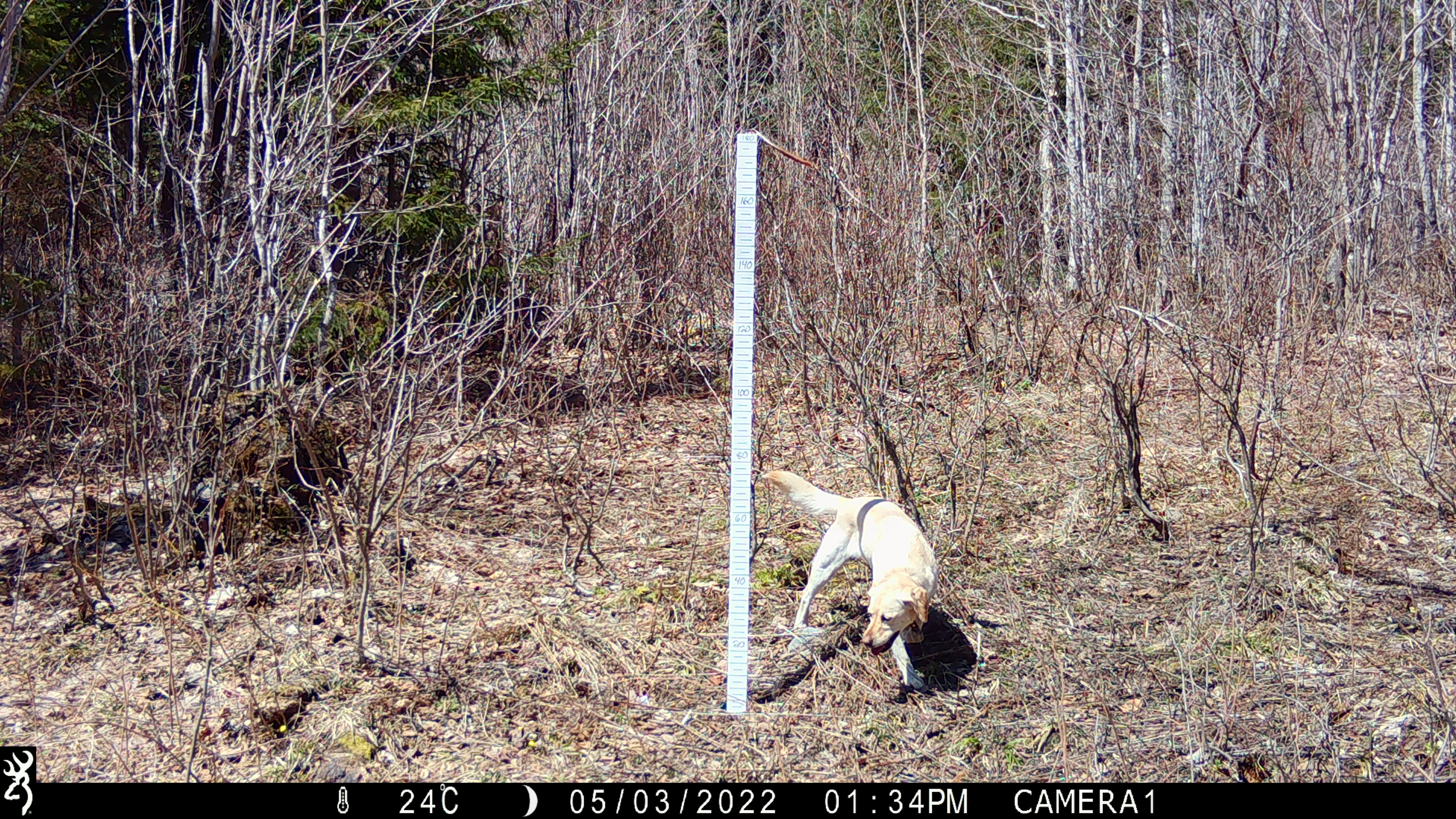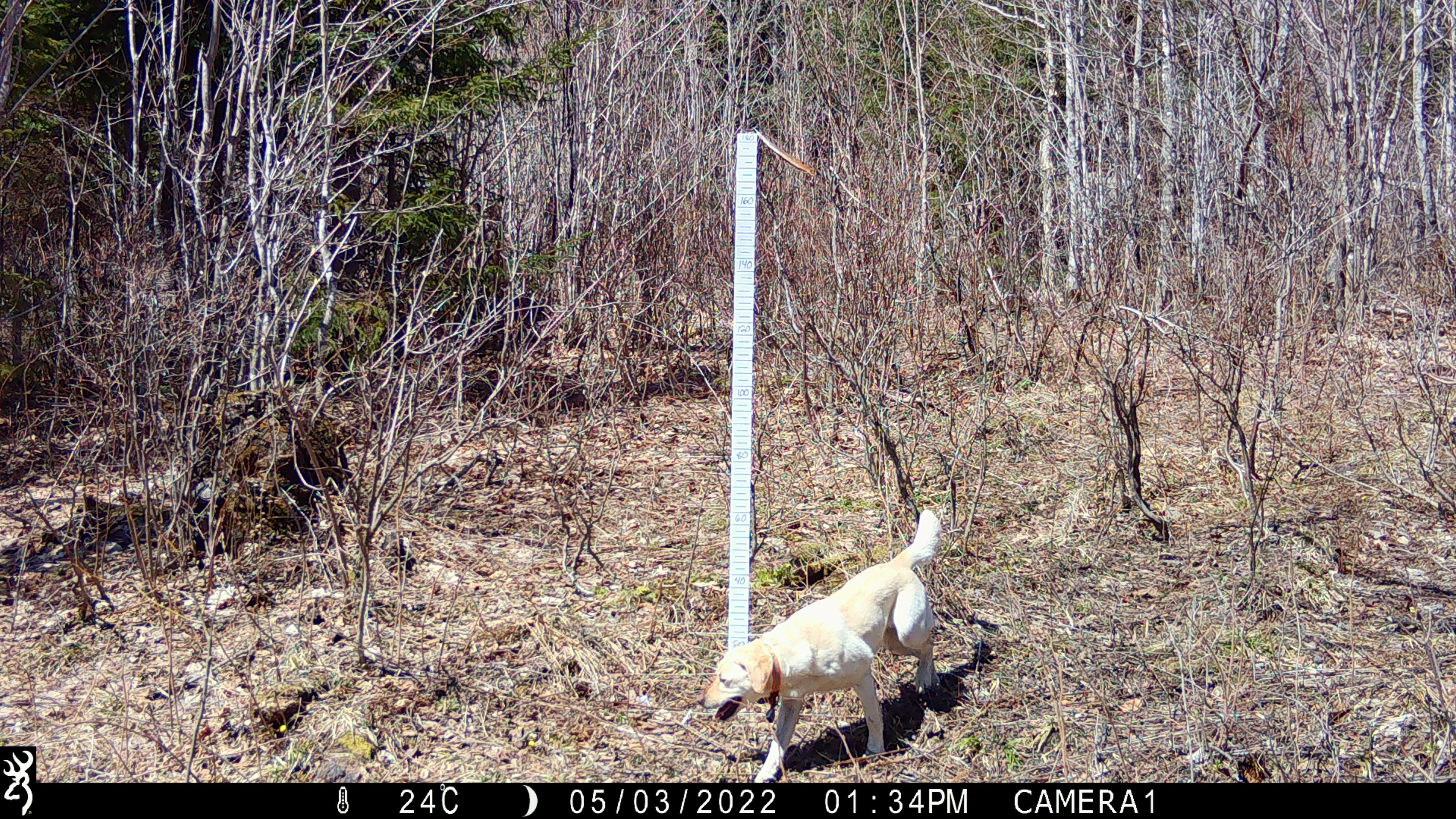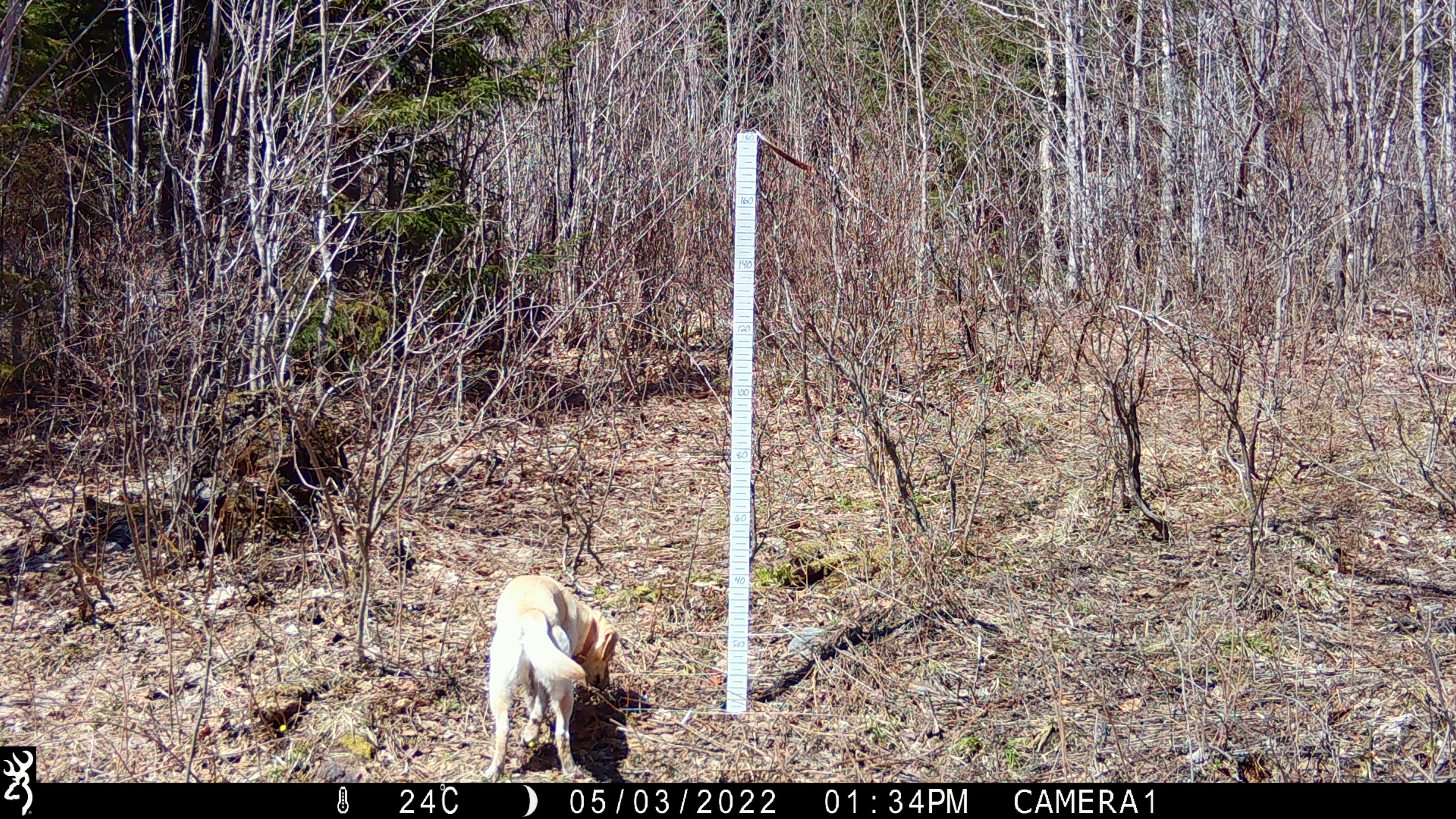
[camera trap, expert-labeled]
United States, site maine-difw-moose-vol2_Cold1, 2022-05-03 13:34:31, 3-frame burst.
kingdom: Animalia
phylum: Chordata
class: Mammalia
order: Carnivora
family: Canidae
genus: Canis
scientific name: Canis familiaris familiaris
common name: domestic dog